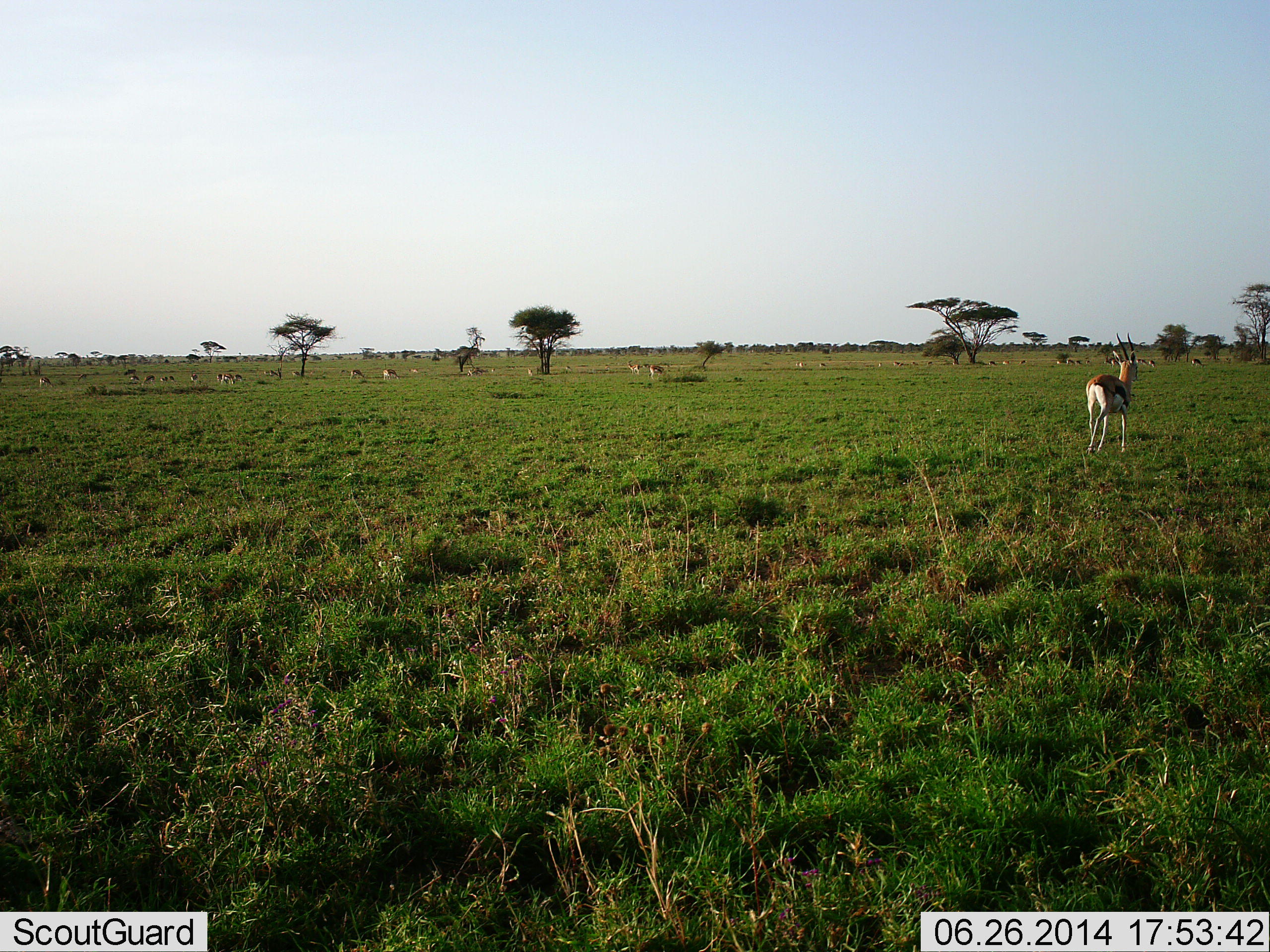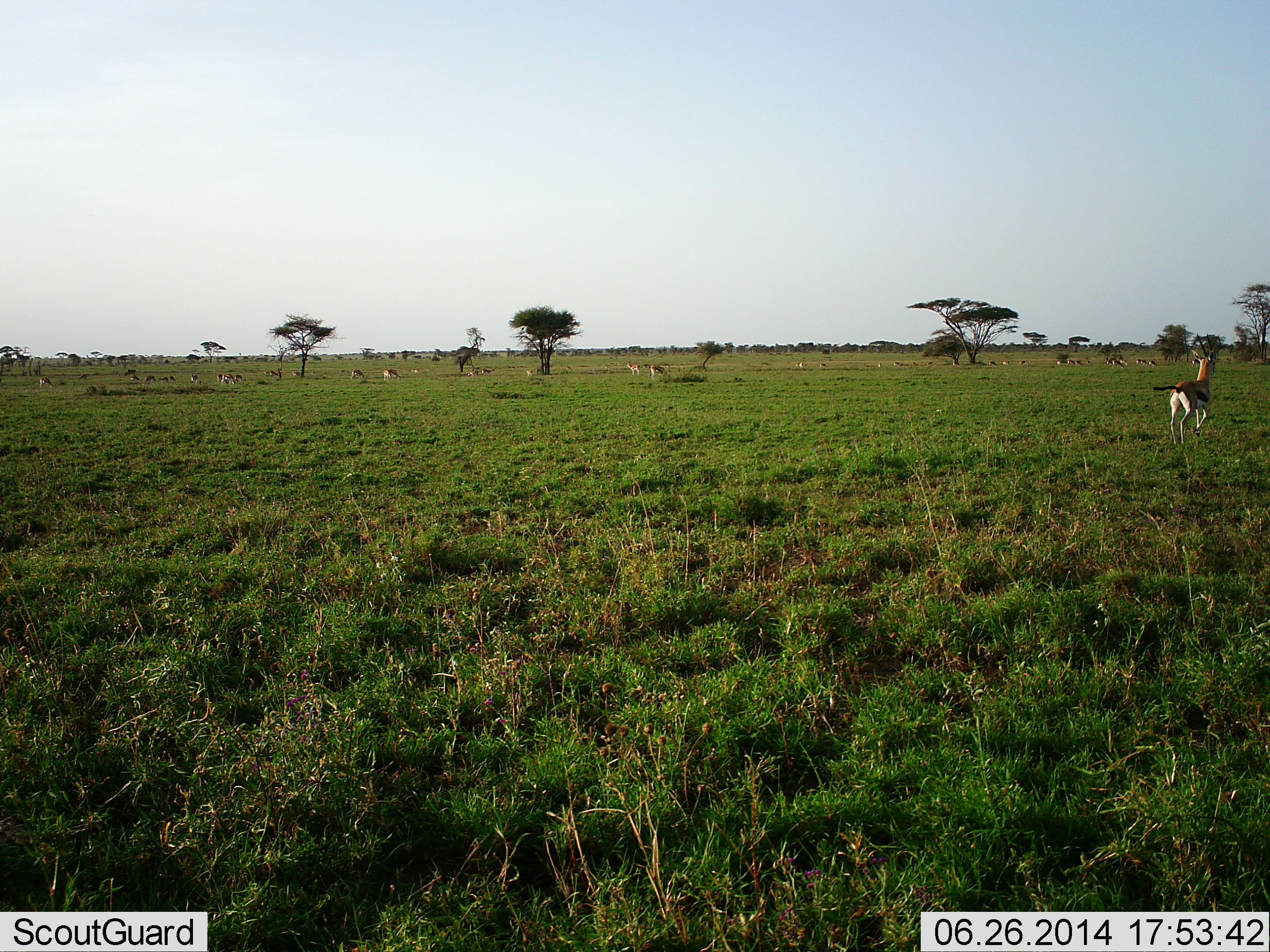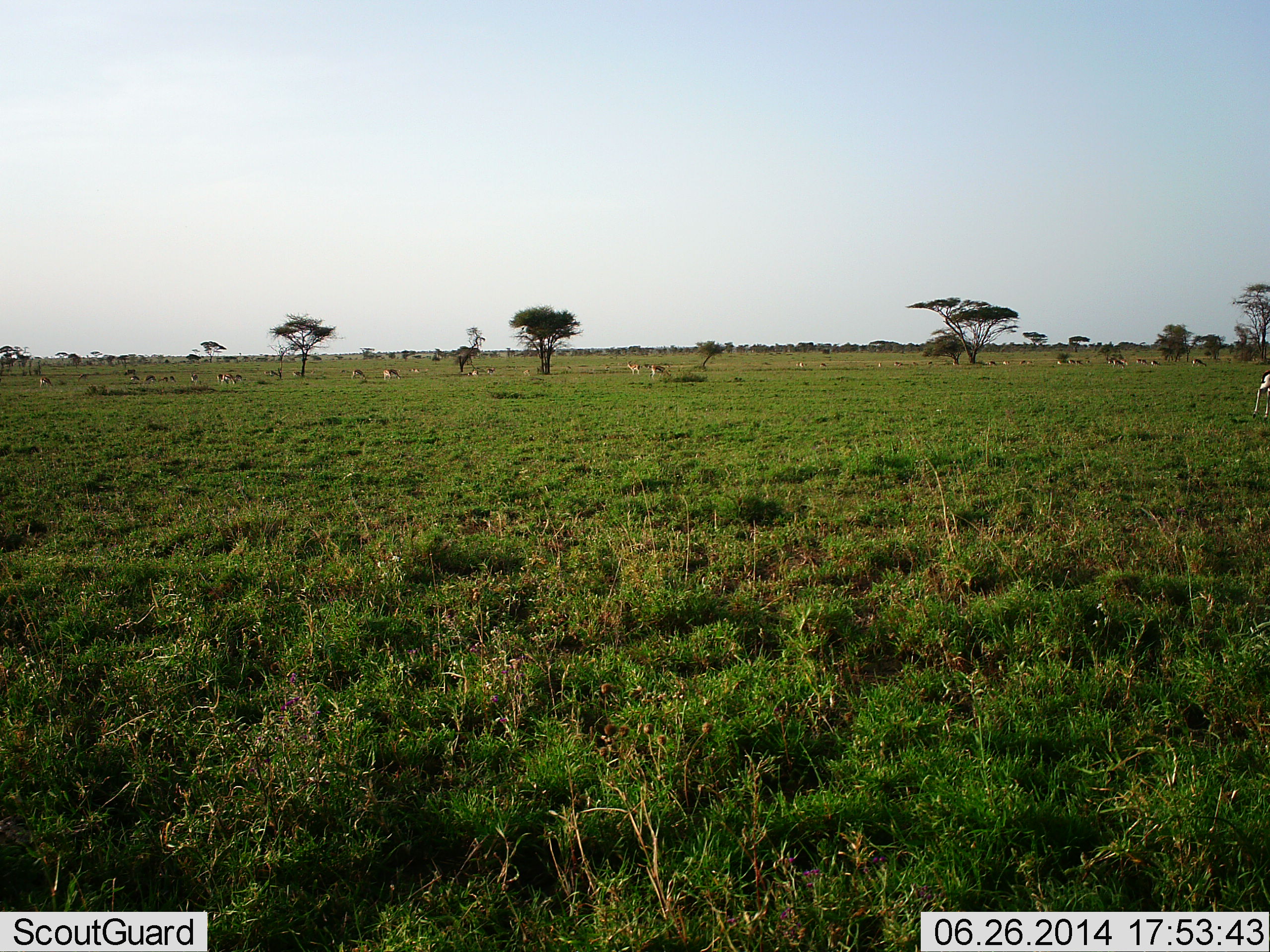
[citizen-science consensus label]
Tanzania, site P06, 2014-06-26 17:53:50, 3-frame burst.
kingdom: Animalia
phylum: Chordata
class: Mammalia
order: Artiodactyla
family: Bovidae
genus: Eudorcas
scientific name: Eudorcas thomsonii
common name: thomson's gazelle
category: gazellethomsons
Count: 11-50.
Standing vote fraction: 50%.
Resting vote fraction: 0%.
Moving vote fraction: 100%.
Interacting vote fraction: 0%.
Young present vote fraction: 0%.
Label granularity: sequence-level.